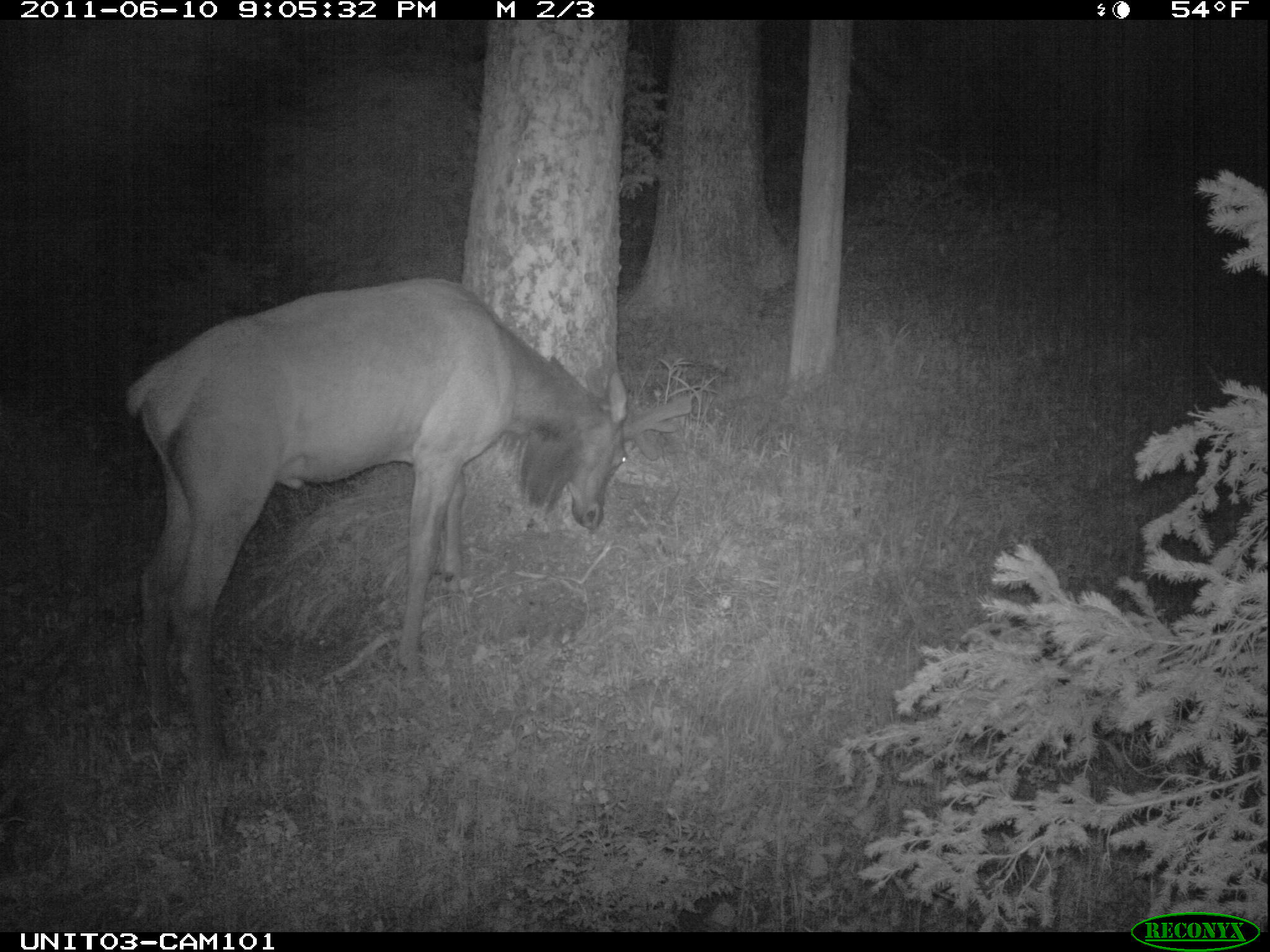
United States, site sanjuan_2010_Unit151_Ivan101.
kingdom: Animalia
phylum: Chordata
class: Mammalia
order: Artiodactyla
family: Cervidae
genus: Cervus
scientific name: Cervus elaphus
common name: red deer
Cervus elaphus (red deer).